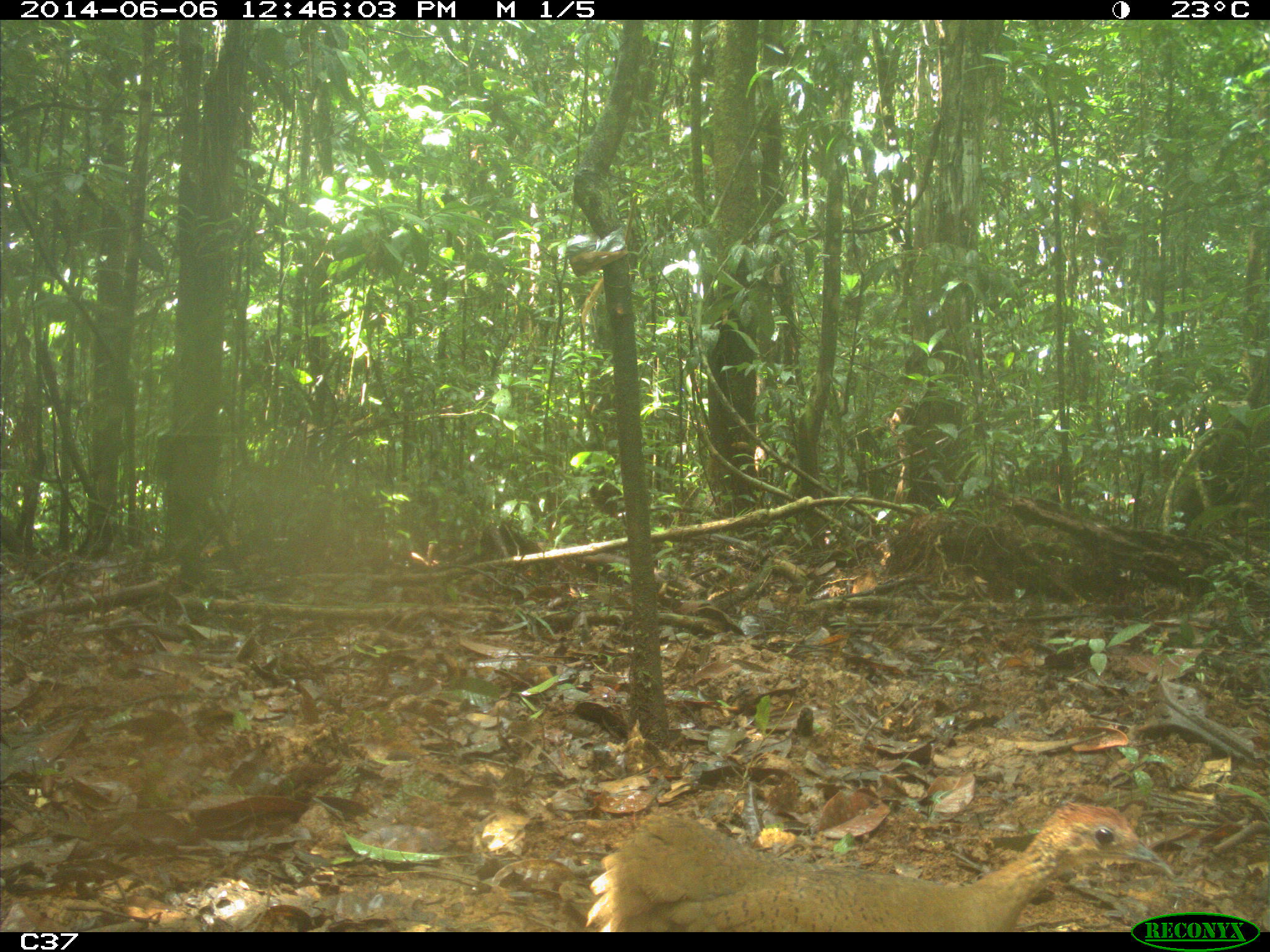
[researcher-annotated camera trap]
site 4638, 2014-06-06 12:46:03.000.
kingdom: Animalia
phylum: Chordata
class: Aves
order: Tinamiformes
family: Tinamidae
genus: Tinamus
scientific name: Tinamus major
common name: great tinamou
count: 1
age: adult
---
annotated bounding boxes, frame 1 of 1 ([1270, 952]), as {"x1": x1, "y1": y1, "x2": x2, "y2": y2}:
tinamus major: {"x1": 584, "y1": 801, "x2": 1174, "y2": 931}